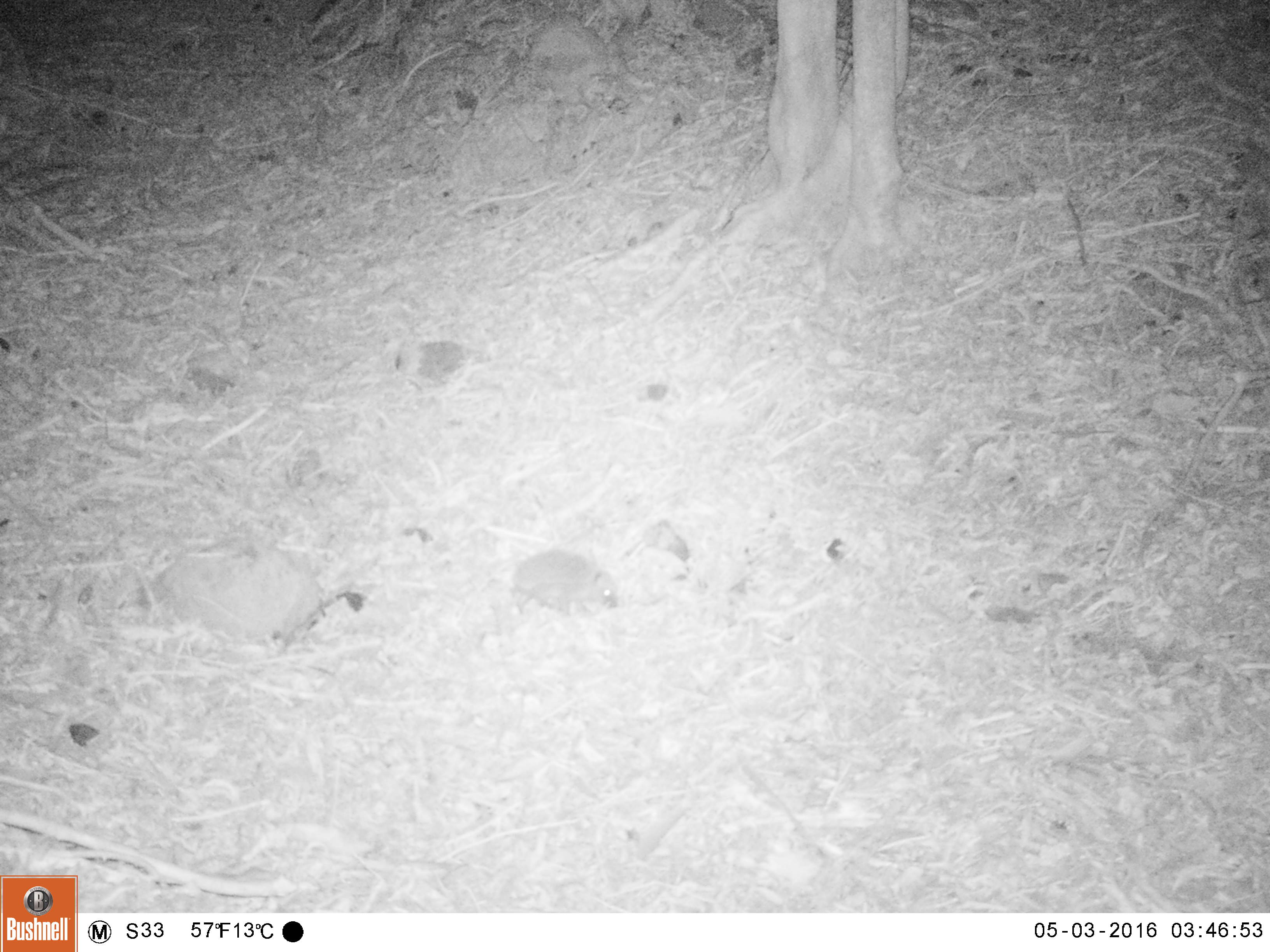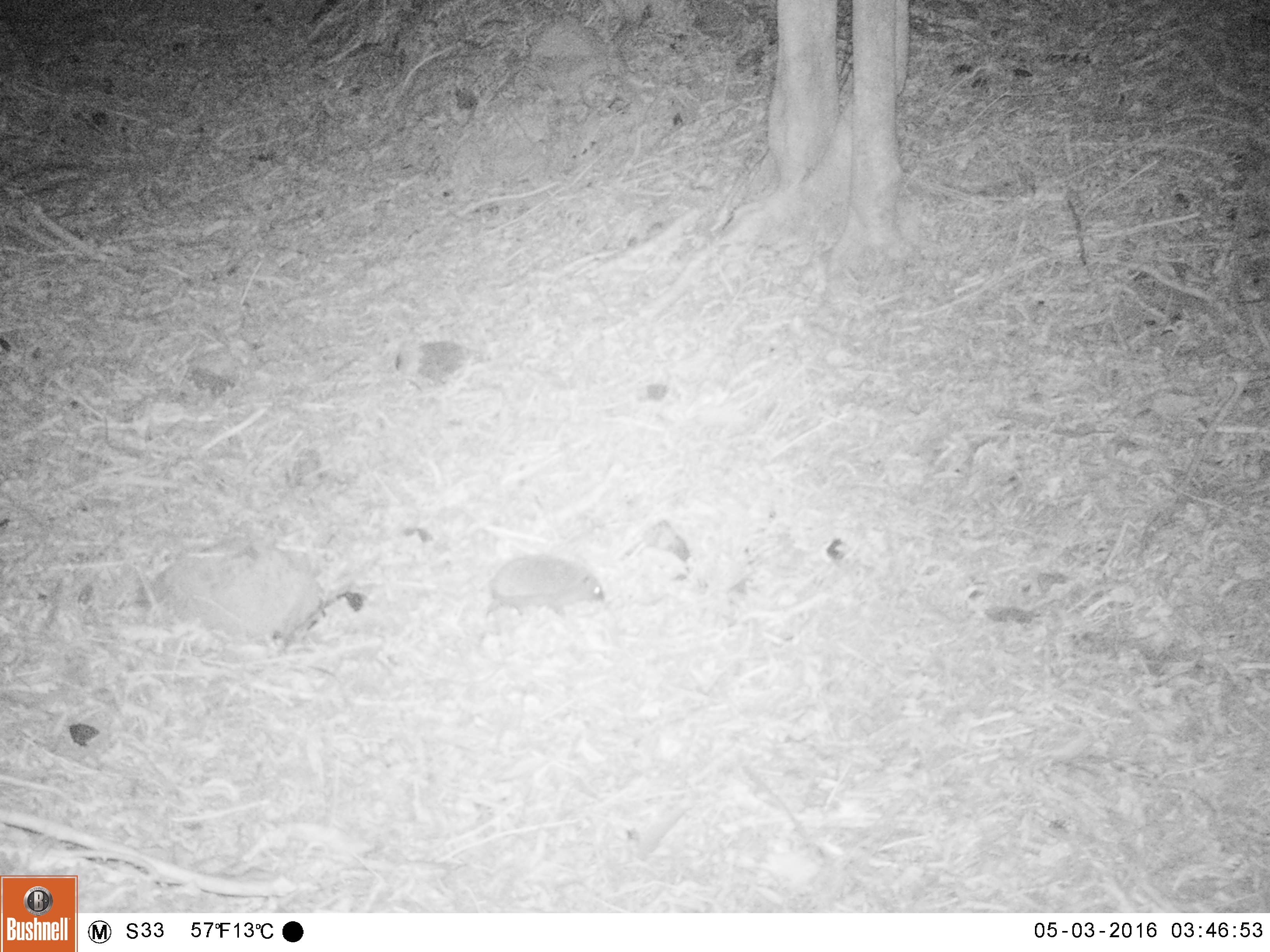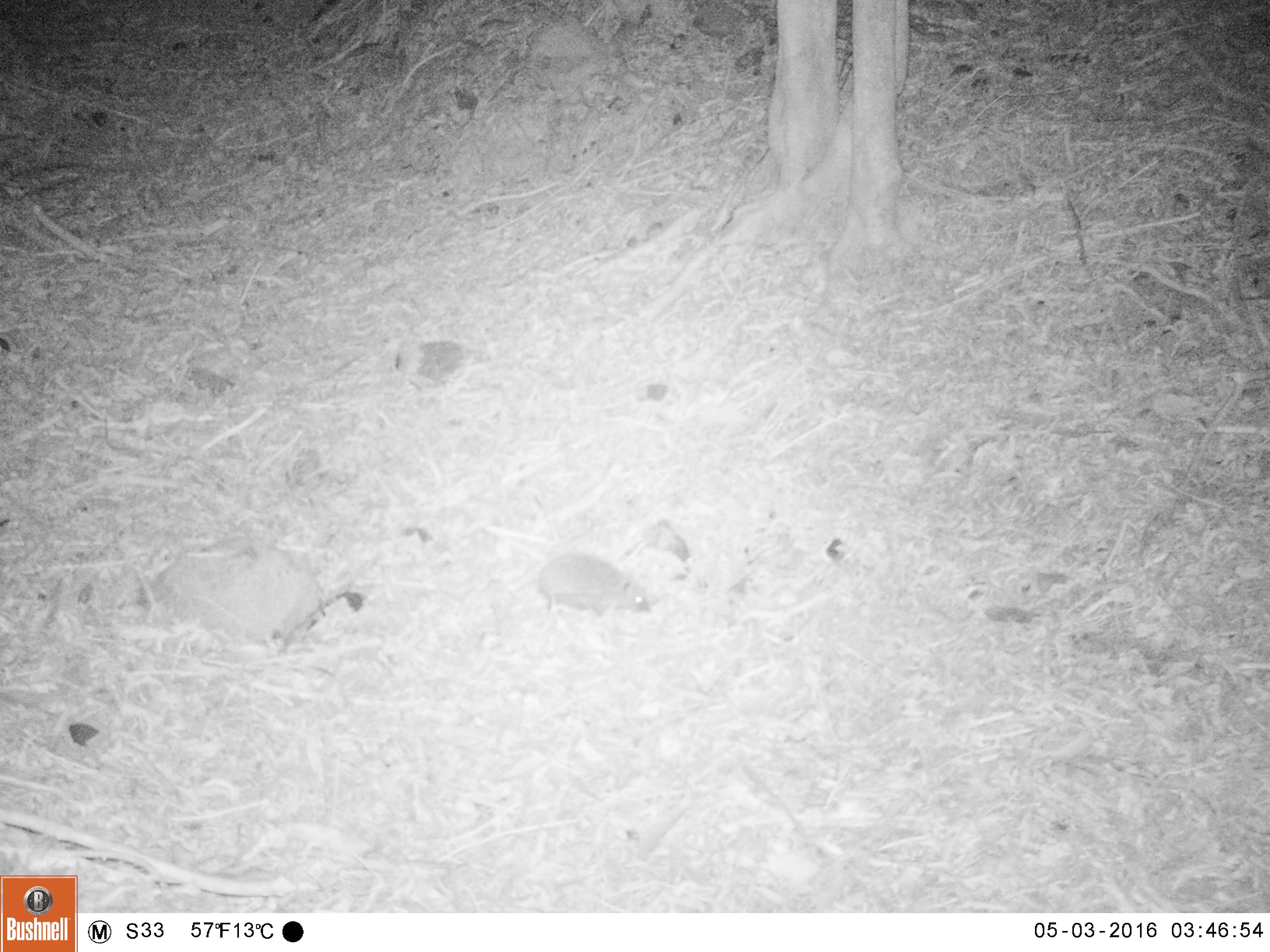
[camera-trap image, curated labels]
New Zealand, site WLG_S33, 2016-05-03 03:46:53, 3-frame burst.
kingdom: Animalia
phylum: Chordata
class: Mammalia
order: Eulipotyphla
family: Erinaceidae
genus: Erinaceus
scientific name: Erinaceus europaeus europaeus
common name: european hedgehog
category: hedgehog